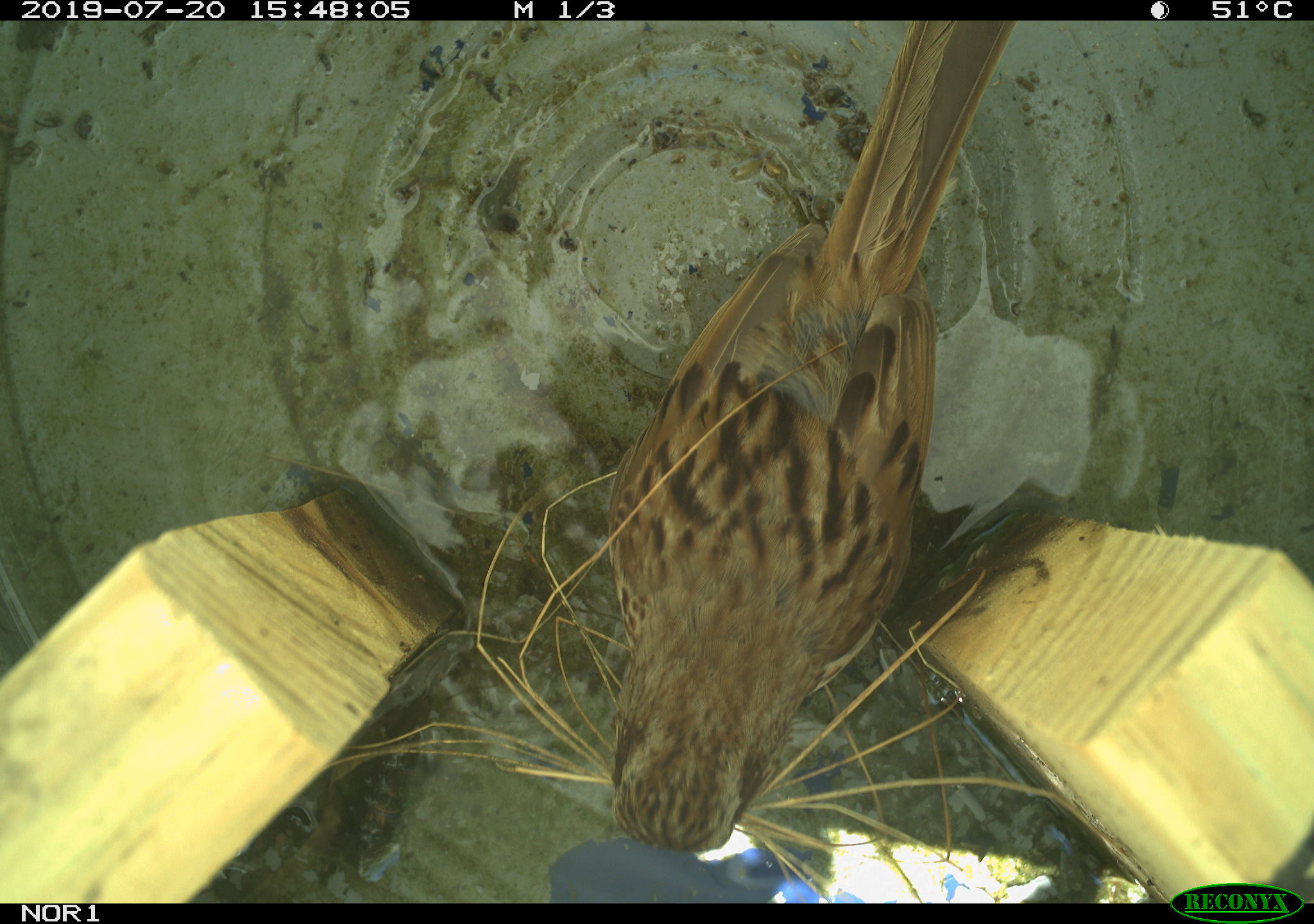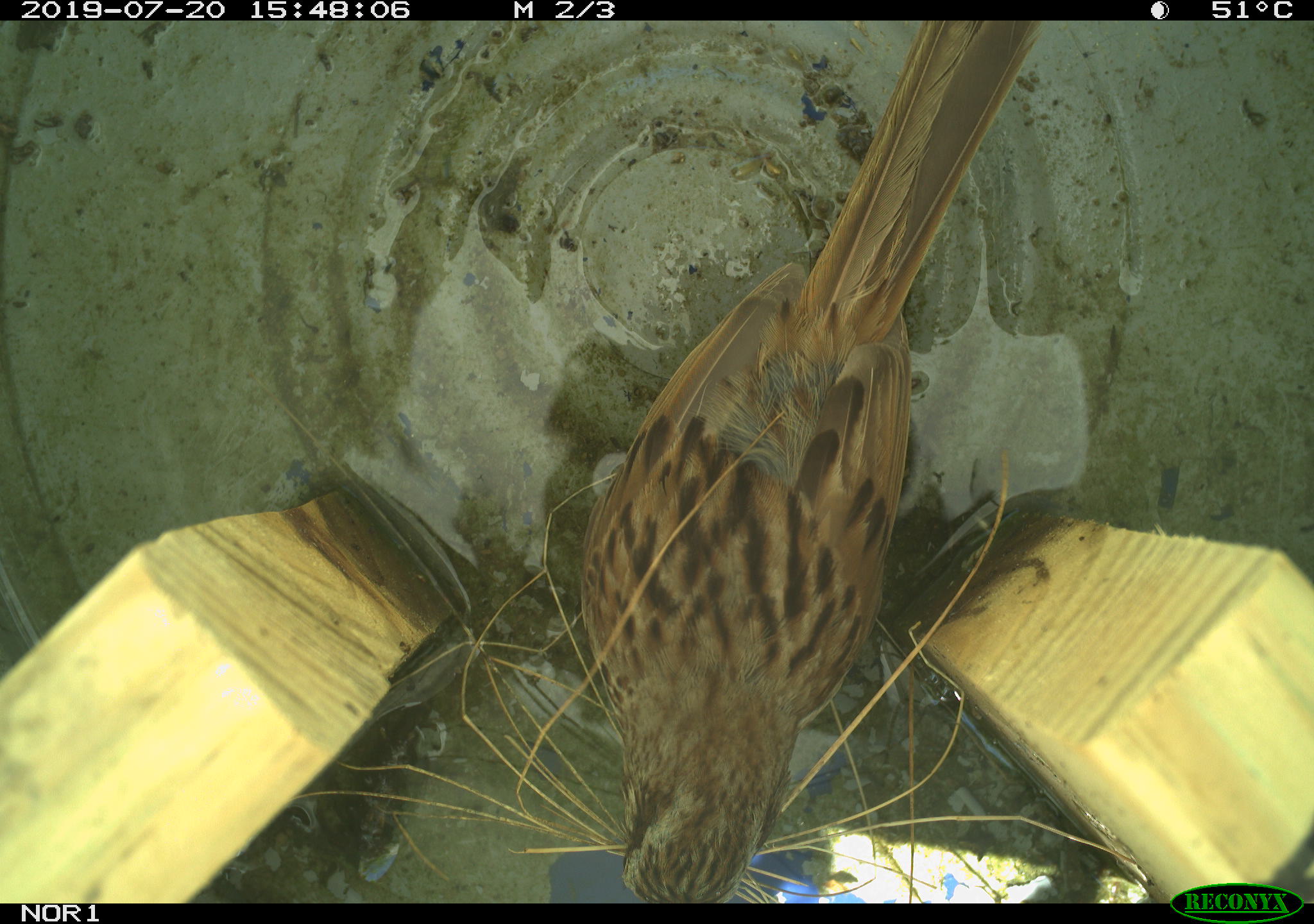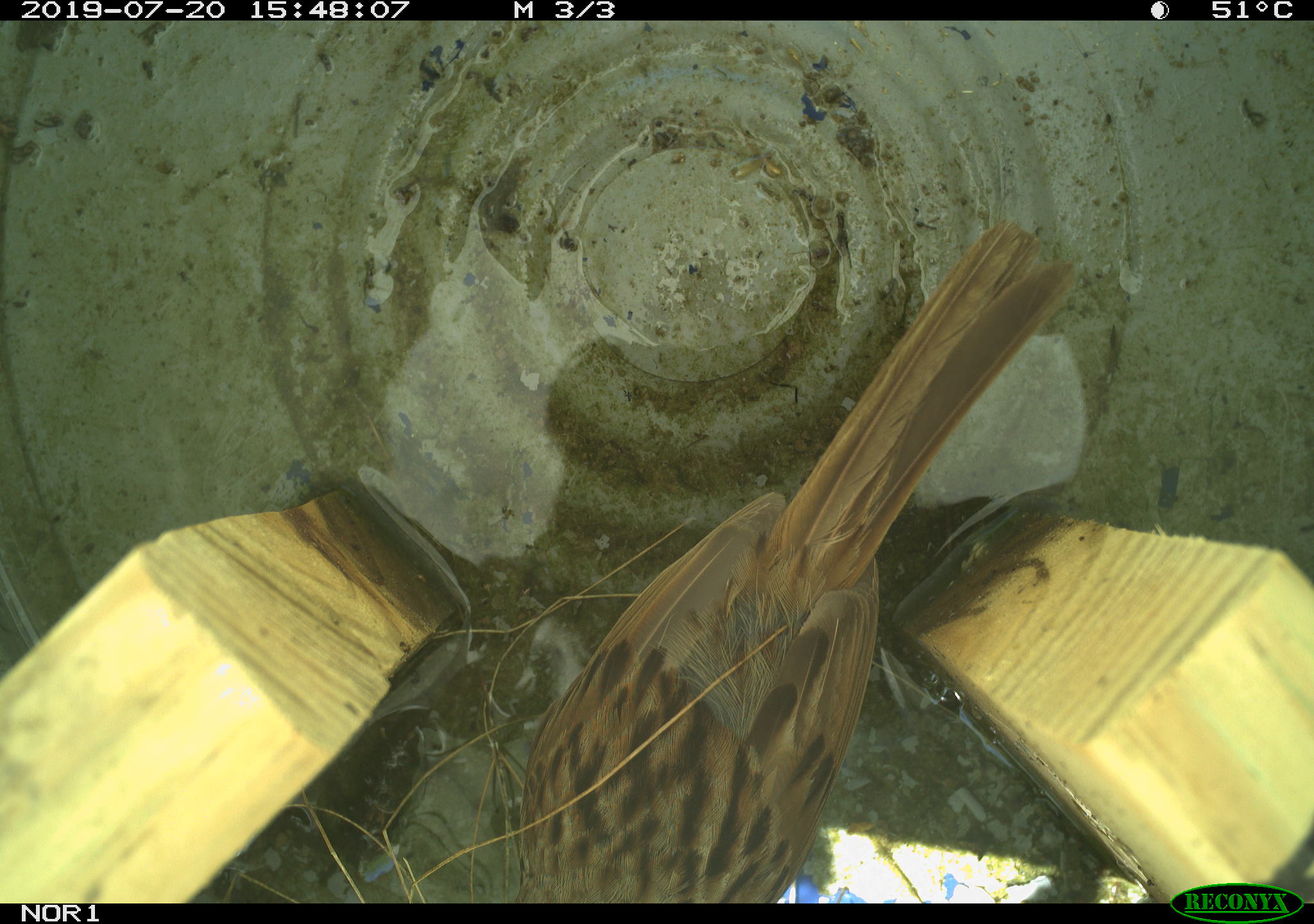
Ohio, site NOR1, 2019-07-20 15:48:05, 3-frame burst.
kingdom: Animalia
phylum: Chordata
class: Aves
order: Passeriformes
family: Passerellidae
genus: Melospiza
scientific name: Melospiza melodia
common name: song sparrow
Song sparrow (Melospiza melodia).